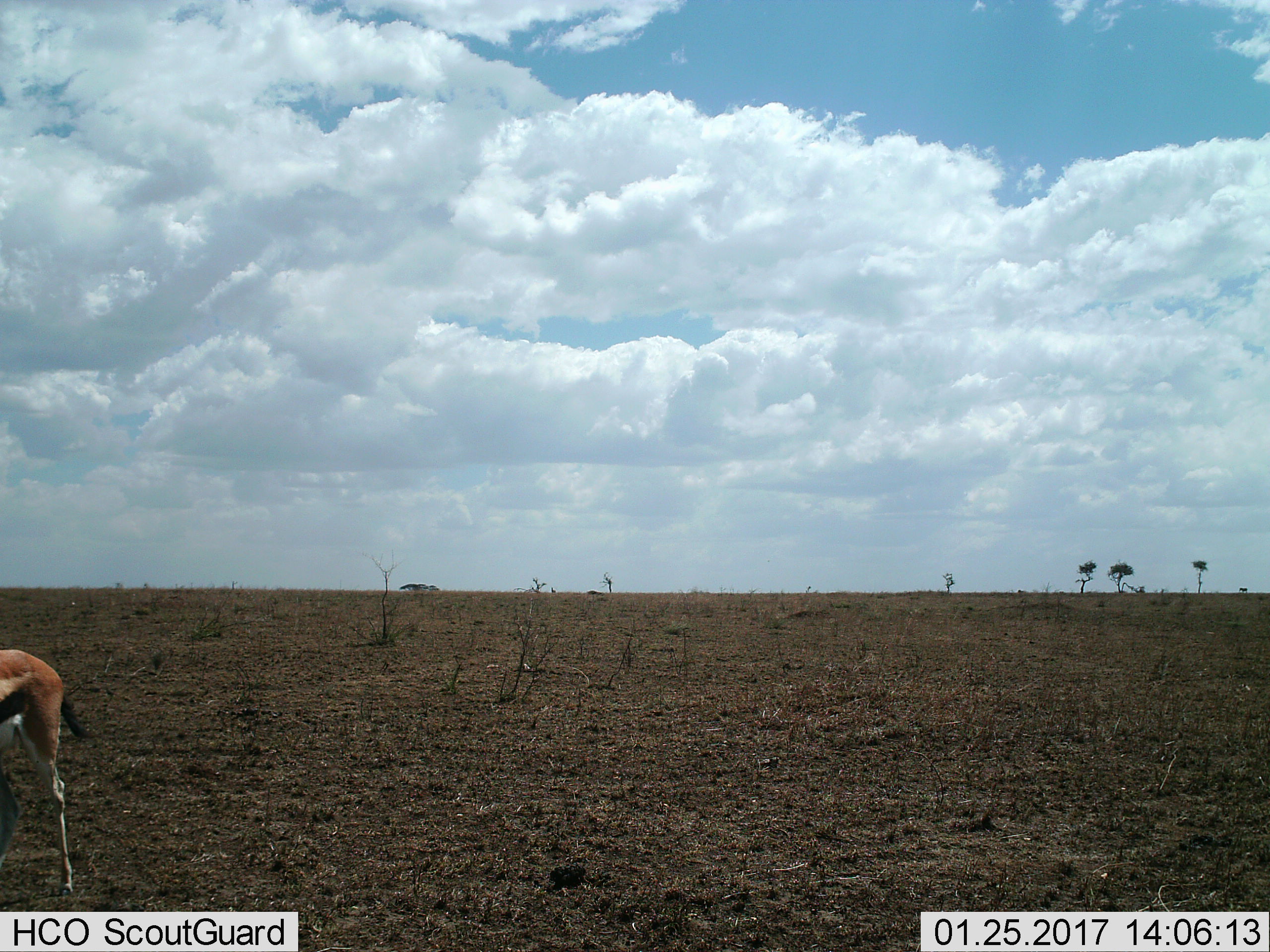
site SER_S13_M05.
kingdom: Animalia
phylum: Chordata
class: Mammalia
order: Artiodactyla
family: Bovidae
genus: Eudorcas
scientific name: Eudorcas thomsonii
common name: thomson's gazelle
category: gazellethomsons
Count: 1.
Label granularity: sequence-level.